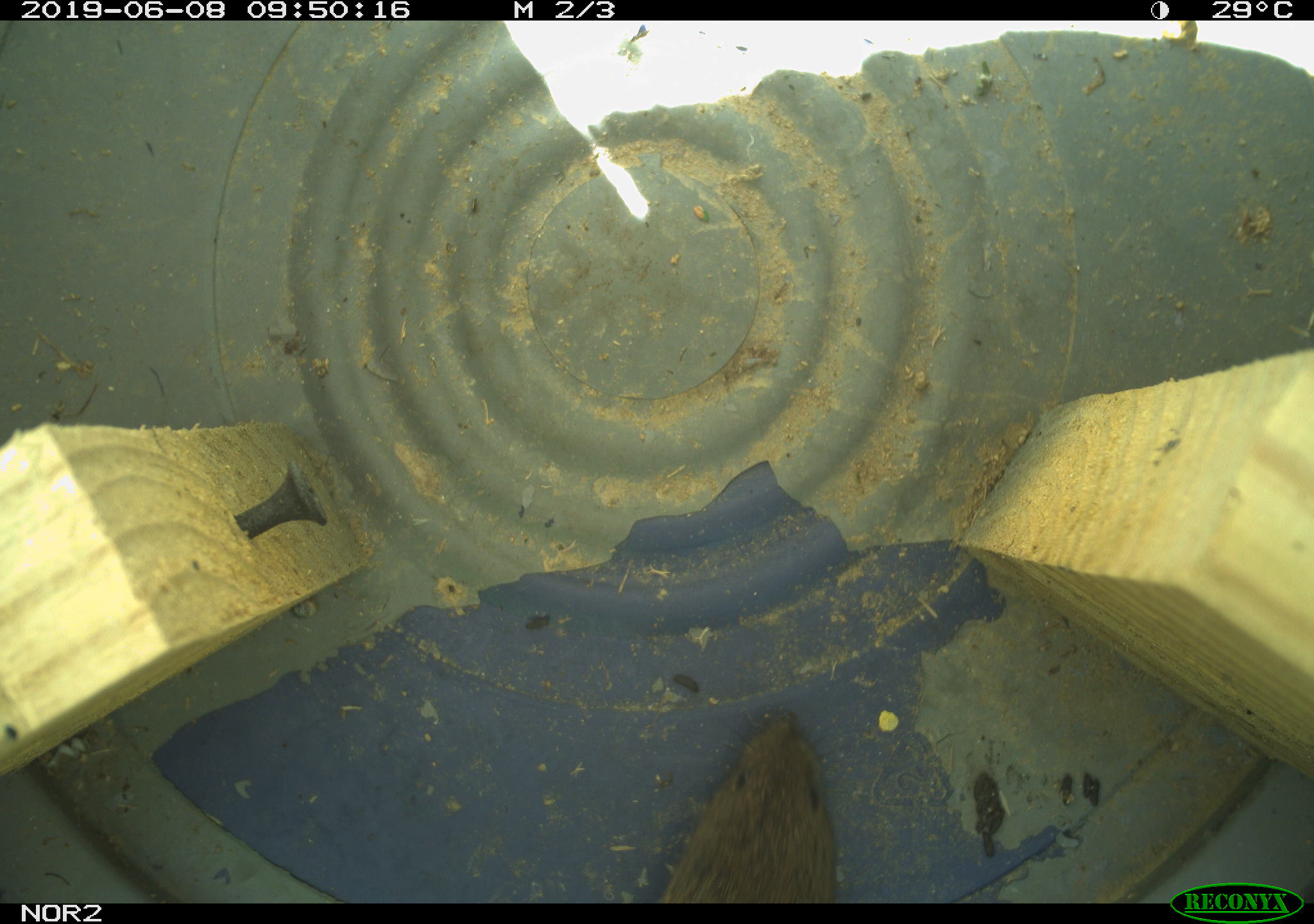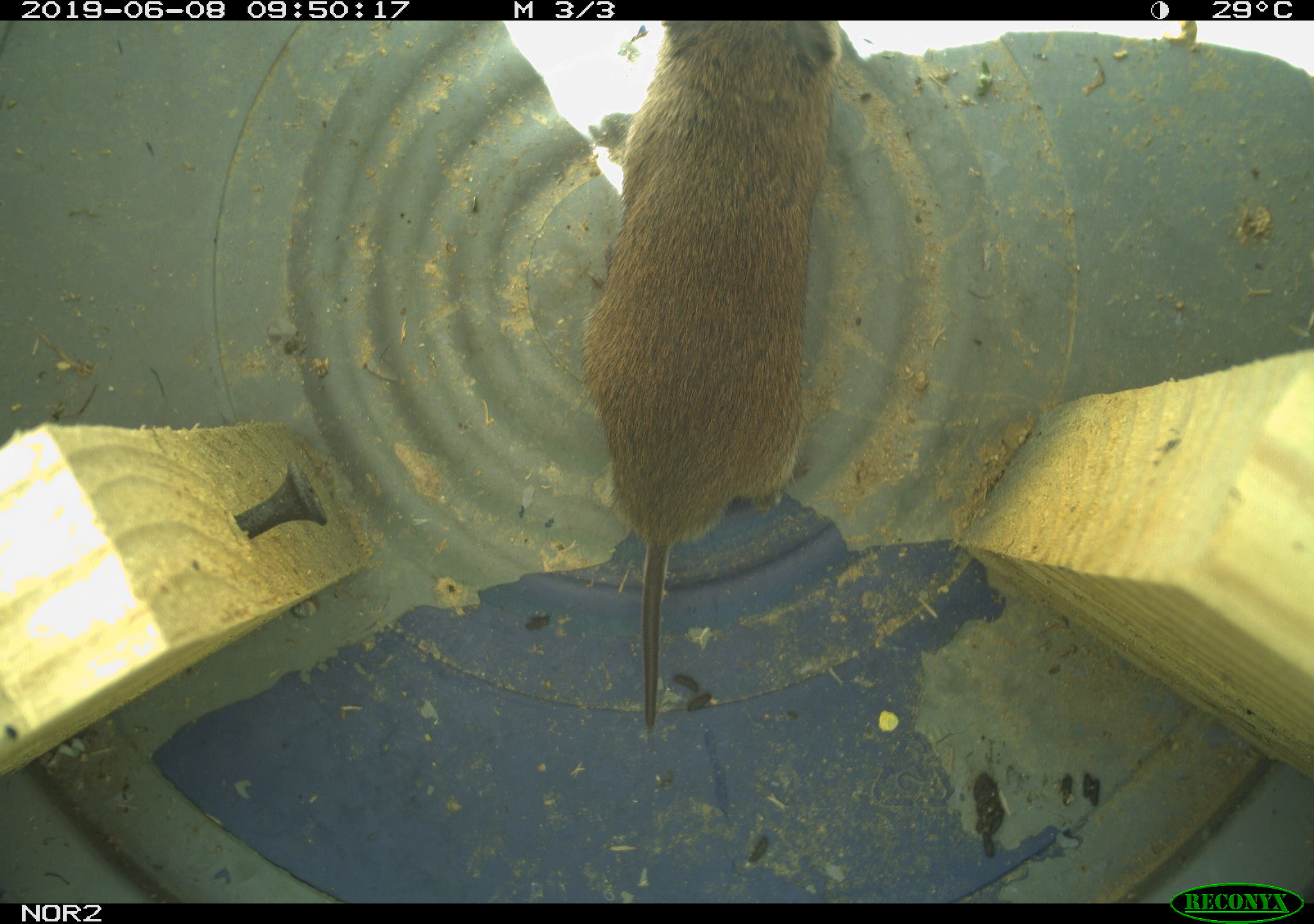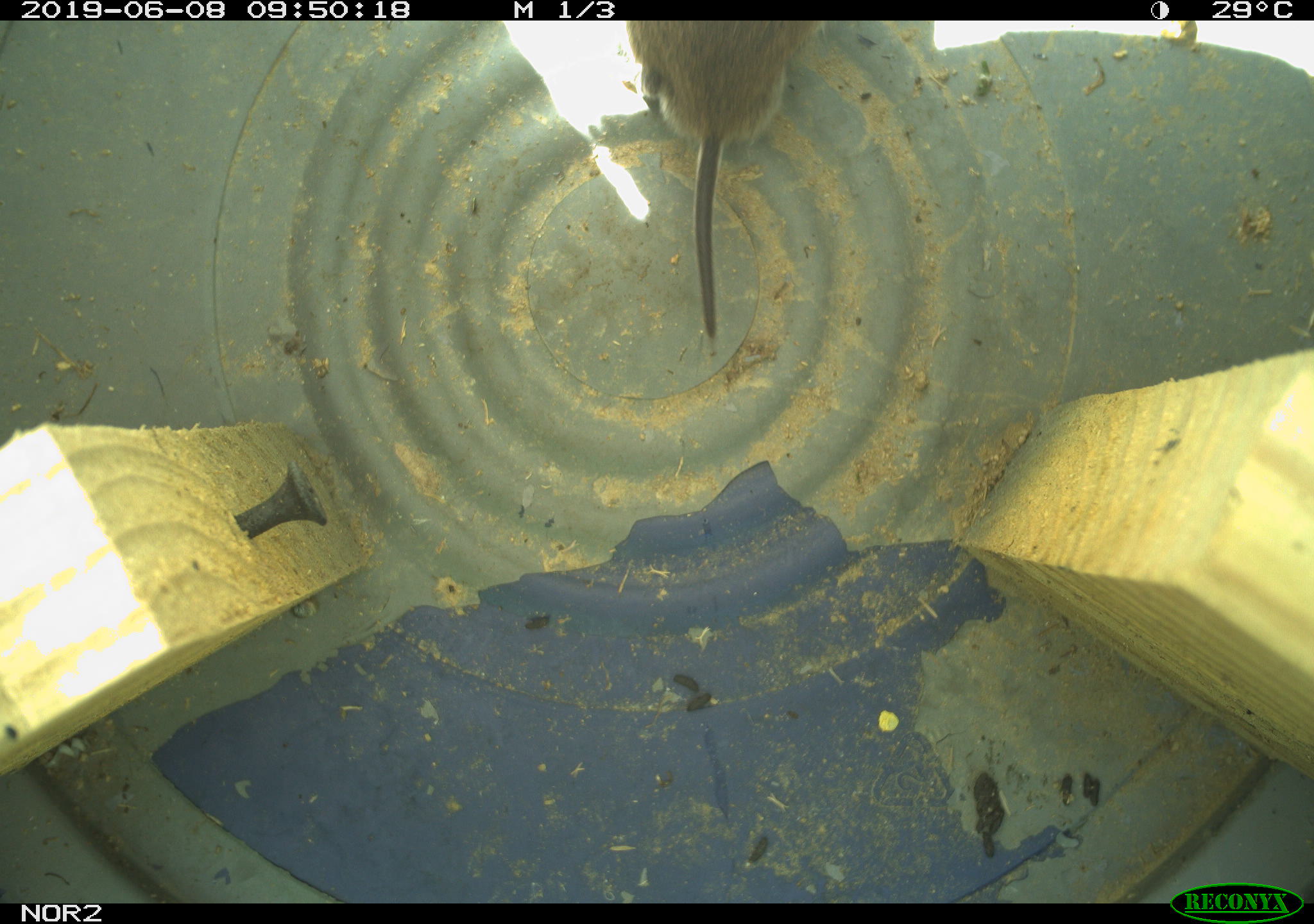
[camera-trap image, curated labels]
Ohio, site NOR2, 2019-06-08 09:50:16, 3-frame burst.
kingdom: Animalia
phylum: Chordata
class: Mammalia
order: Rodentia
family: Cricetidae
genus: Microtus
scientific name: Microtus pennsylvanicus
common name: meadow vole